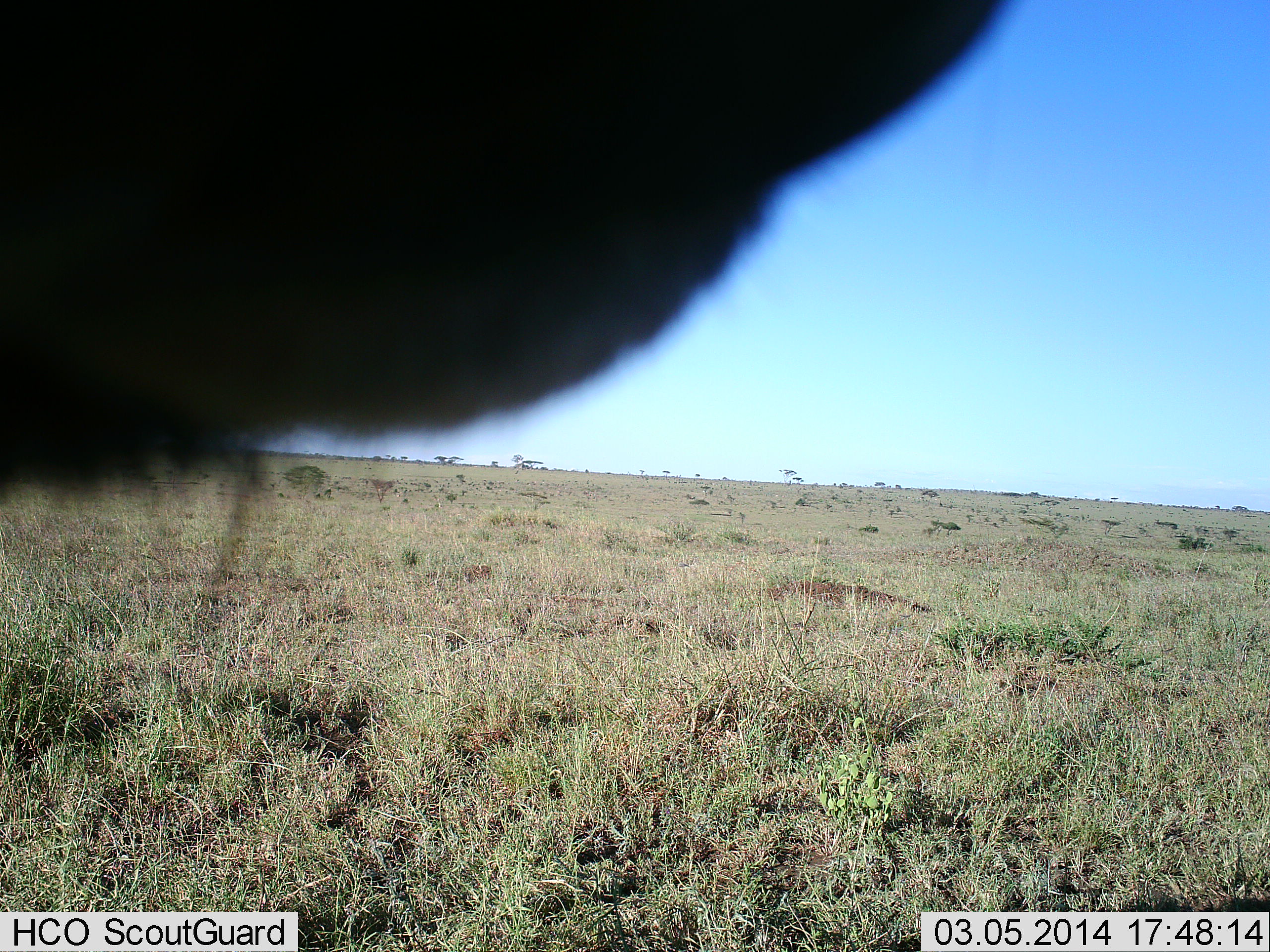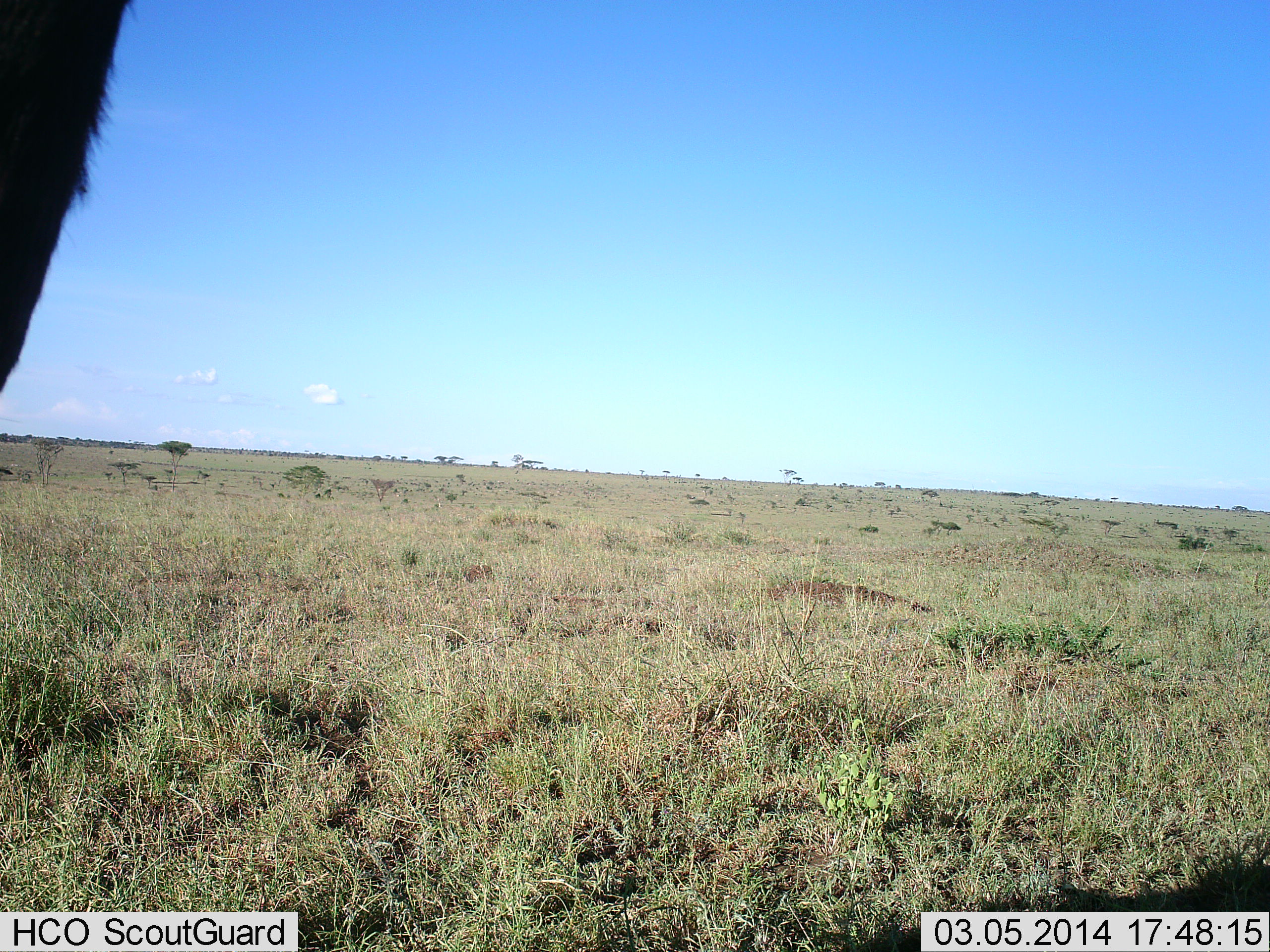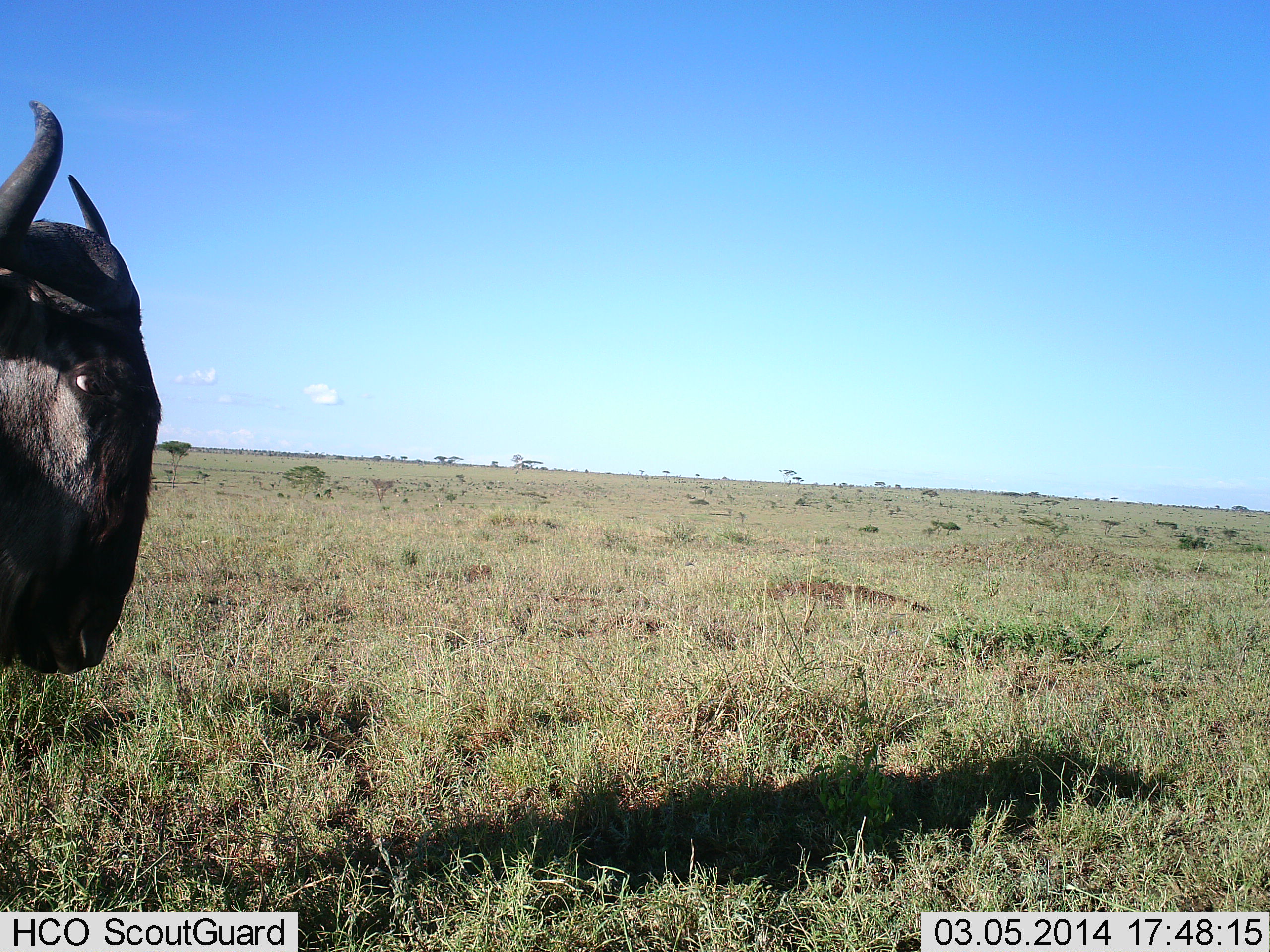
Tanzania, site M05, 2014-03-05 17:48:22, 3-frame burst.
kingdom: Animalia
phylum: Chordata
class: Mammalia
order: Artiodactyla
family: Bovidae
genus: Connochaetes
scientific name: Connochaetes taurinus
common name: blue wildebeest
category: wildebeest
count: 1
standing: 48%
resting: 4%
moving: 46%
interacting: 13%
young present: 0%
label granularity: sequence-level